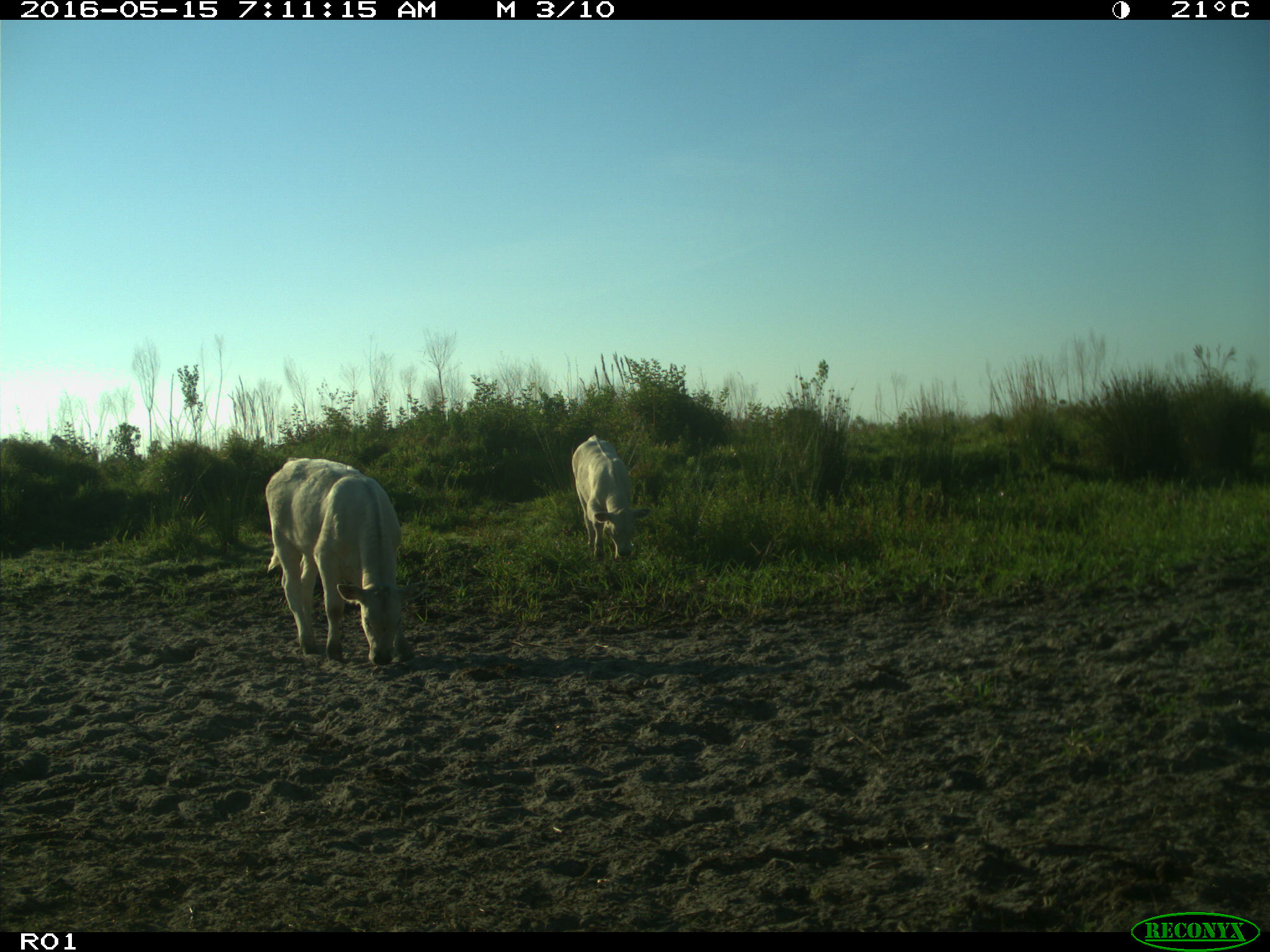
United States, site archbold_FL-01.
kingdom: Animalia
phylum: Chordata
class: Mammalia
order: Artiodactyla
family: Bovidae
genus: Bos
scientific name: Bos taurus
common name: domestic cow